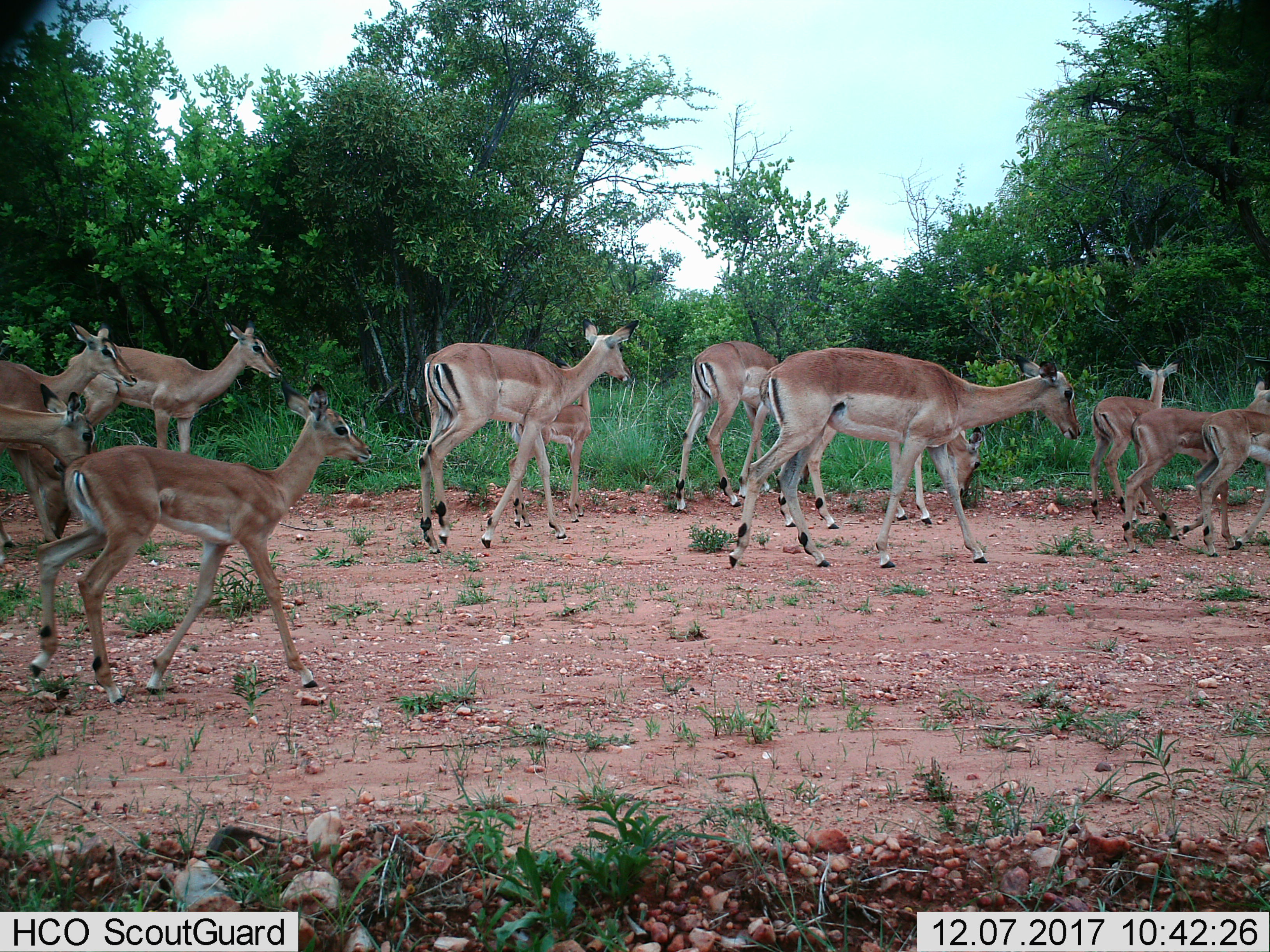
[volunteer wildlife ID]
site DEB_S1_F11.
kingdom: Animalia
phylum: Chordata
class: Mammalia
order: Artiodactyla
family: Bovidae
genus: Aepyceros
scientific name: Aepyceros melampus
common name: impala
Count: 11-50.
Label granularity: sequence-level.